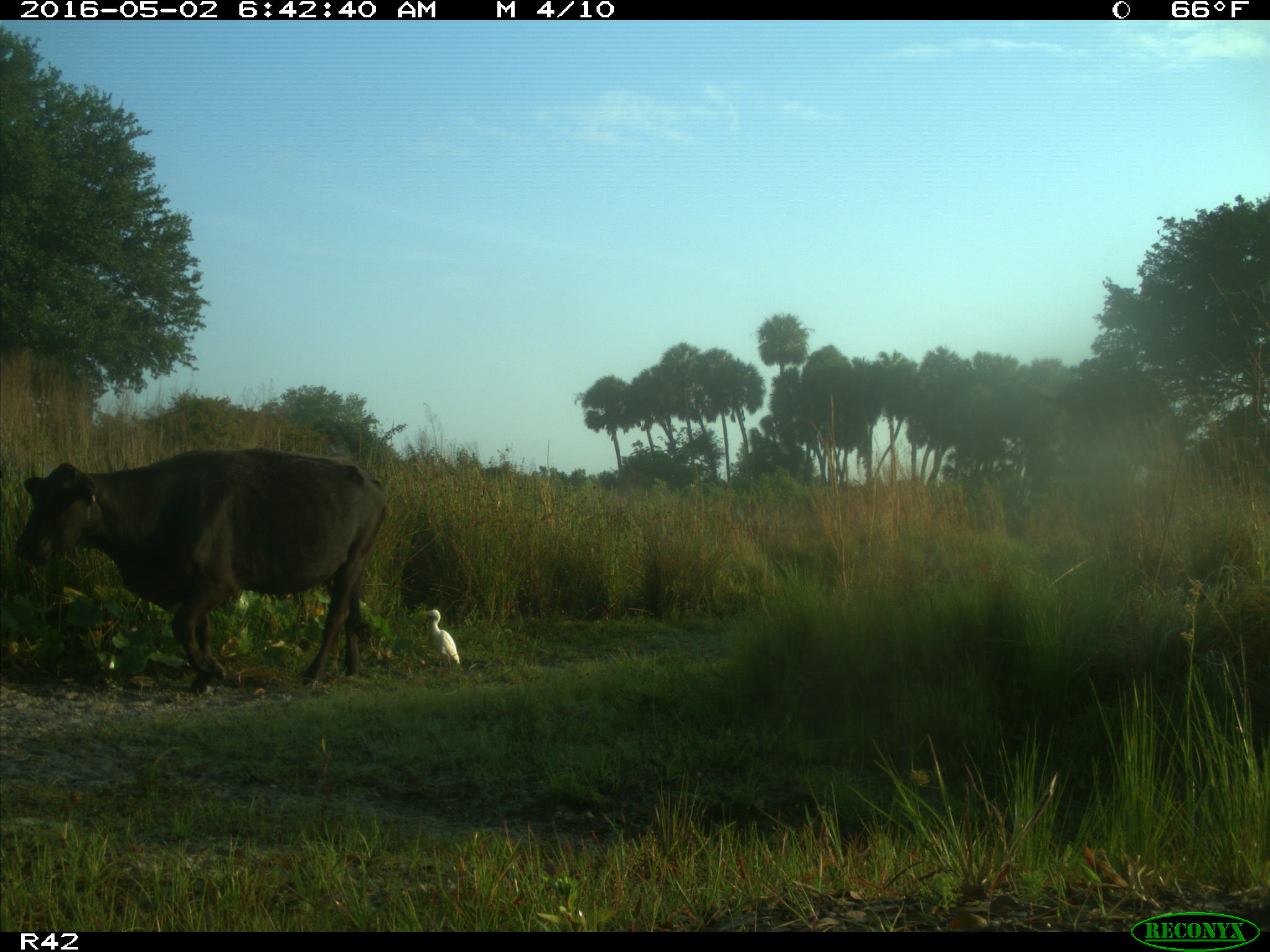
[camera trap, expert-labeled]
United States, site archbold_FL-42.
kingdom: Animalia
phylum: Chordata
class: Mammalia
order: Artiodactyla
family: Bovidae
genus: Bos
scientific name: Bos taurus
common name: domestic cow